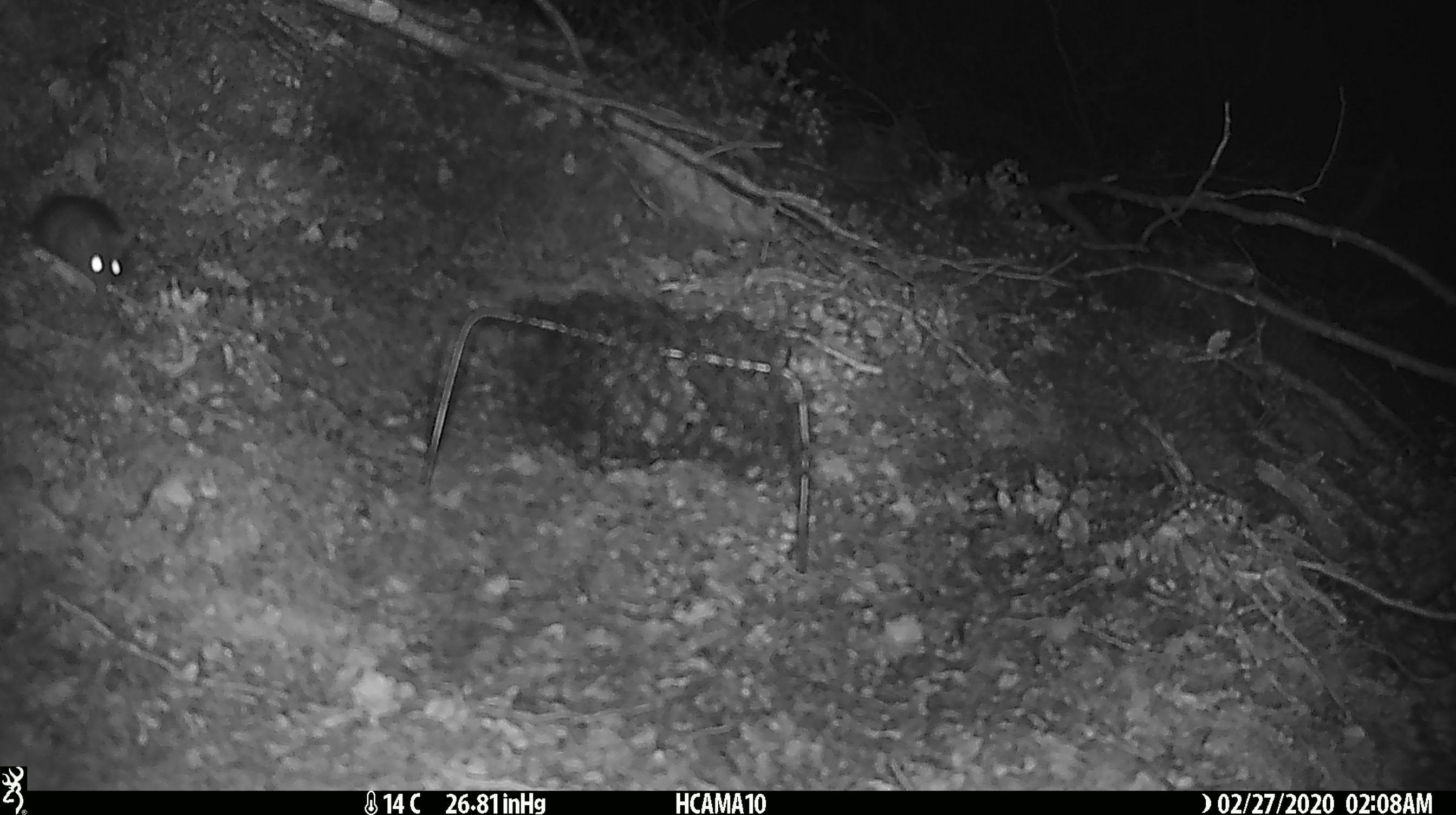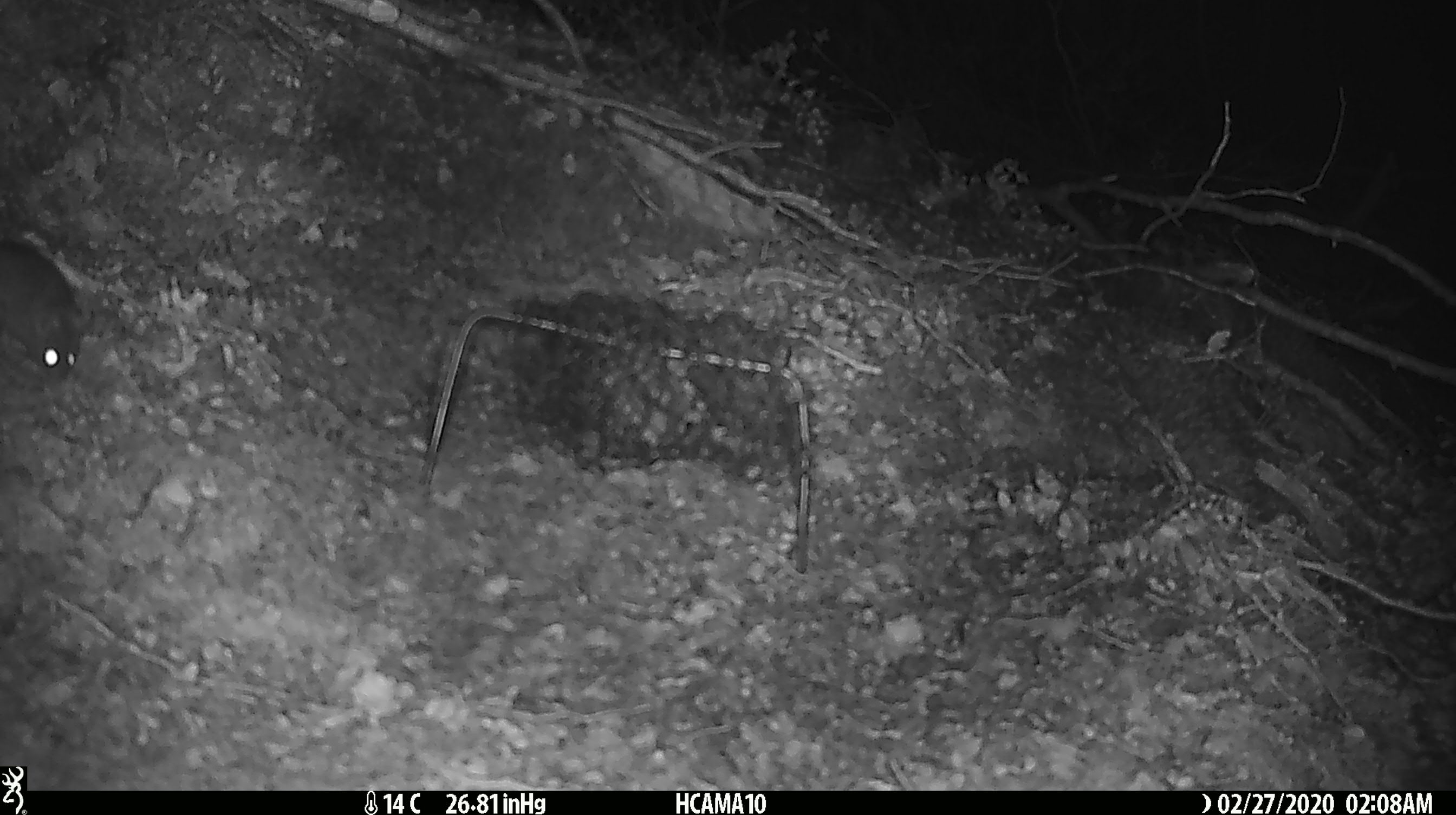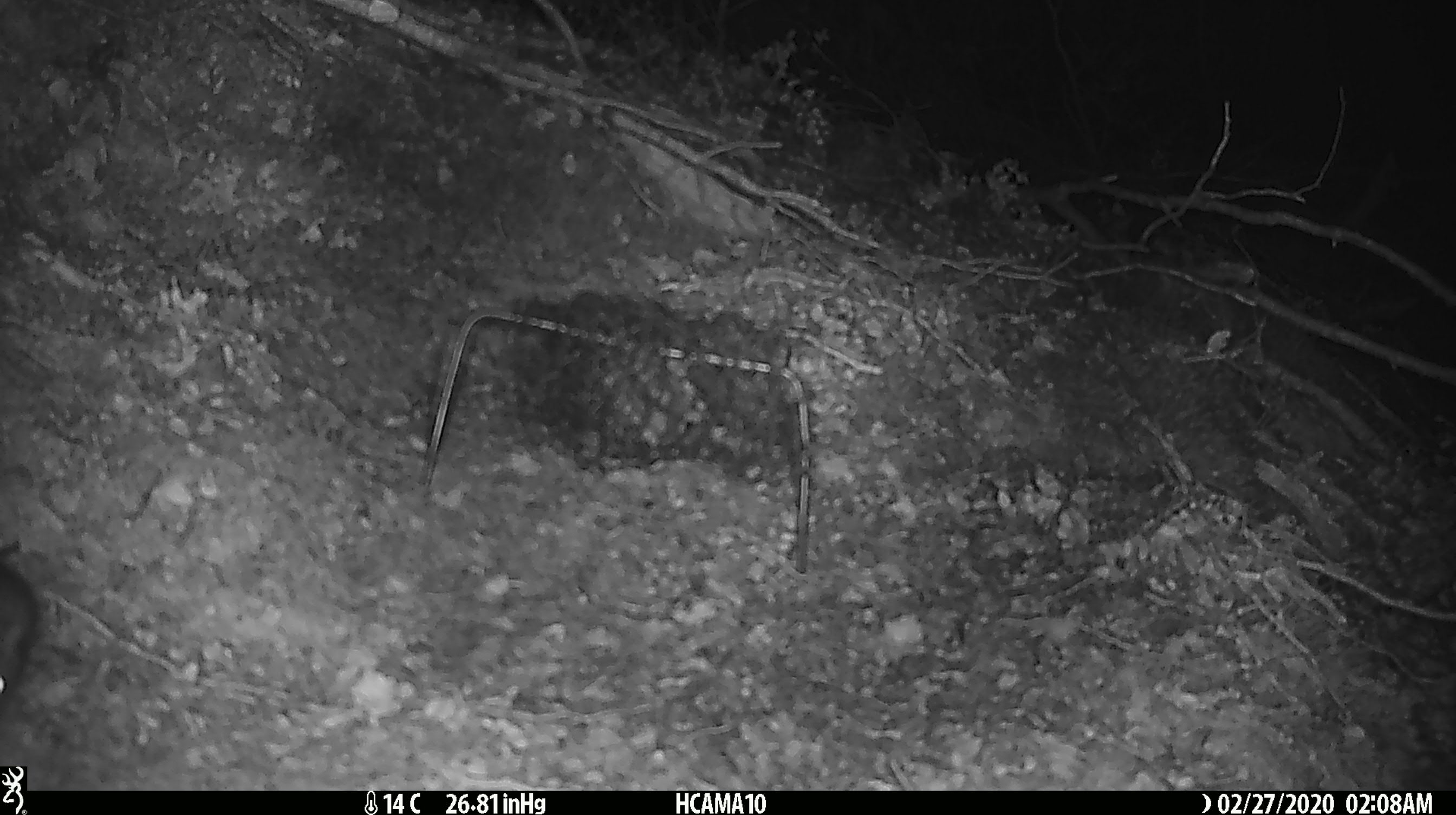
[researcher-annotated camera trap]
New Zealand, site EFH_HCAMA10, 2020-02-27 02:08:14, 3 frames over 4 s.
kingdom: Animalia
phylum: Chordata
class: Mammalia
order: Rodentia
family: Muridae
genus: Mus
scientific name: Mus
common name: mouse